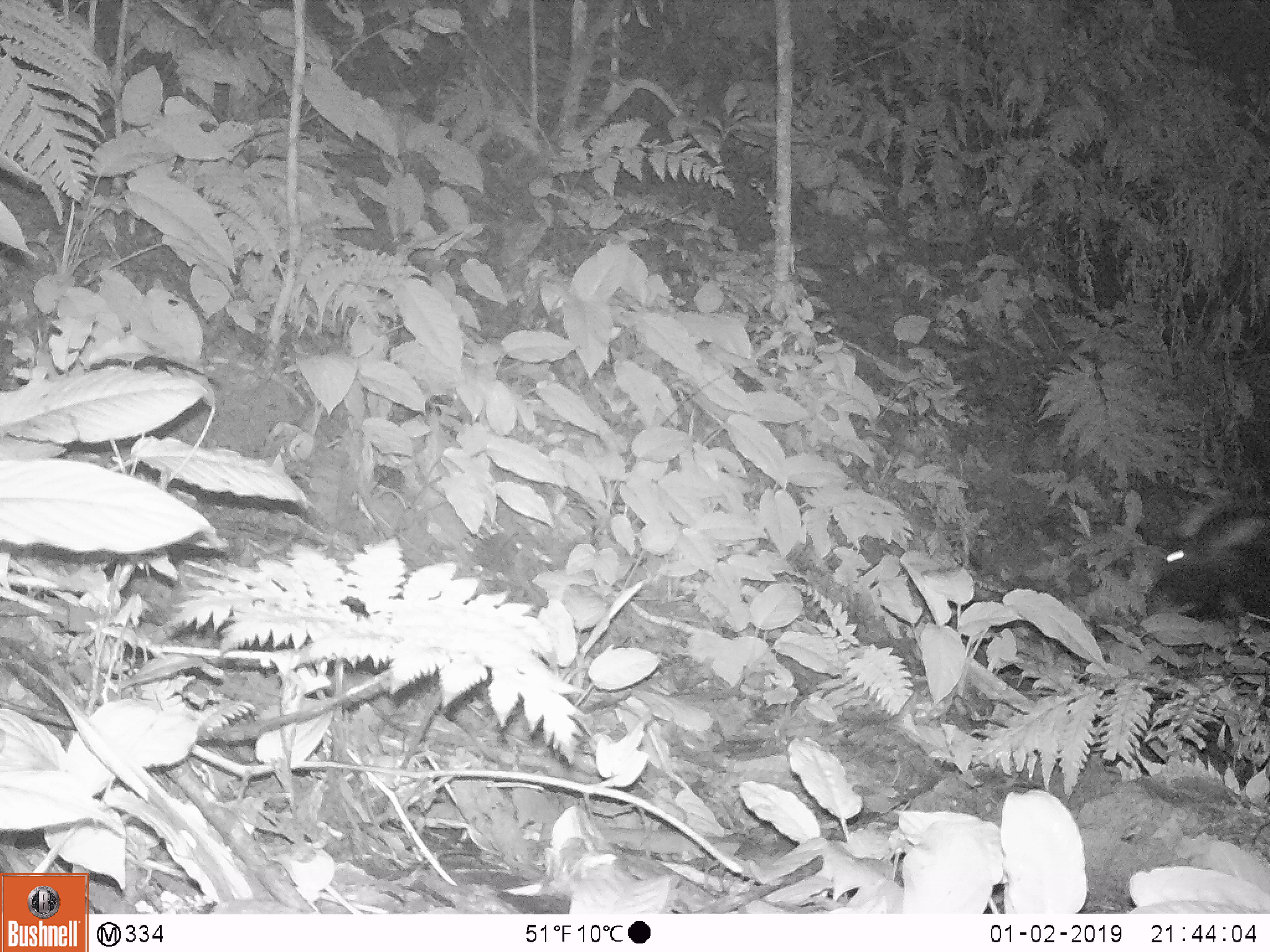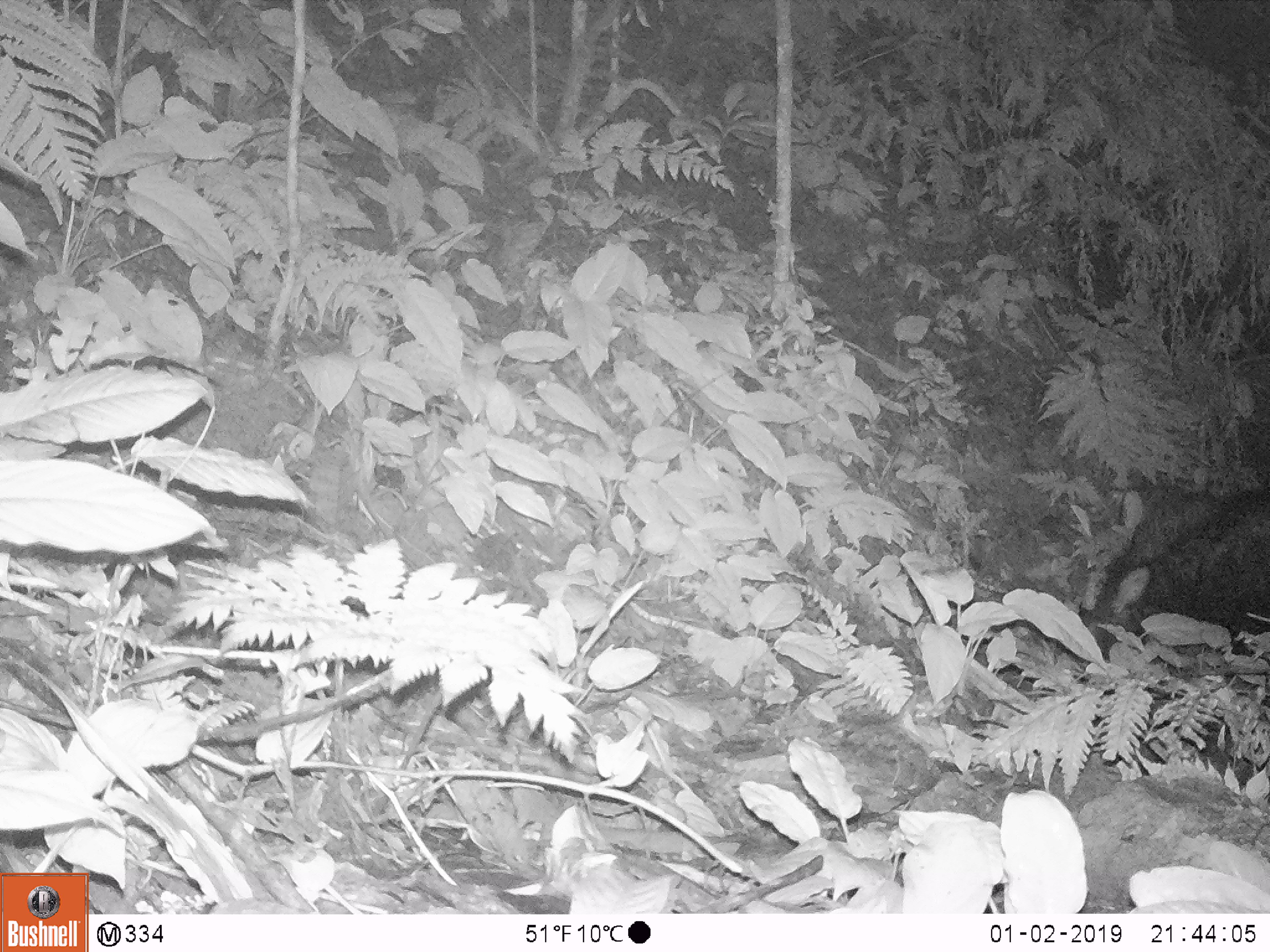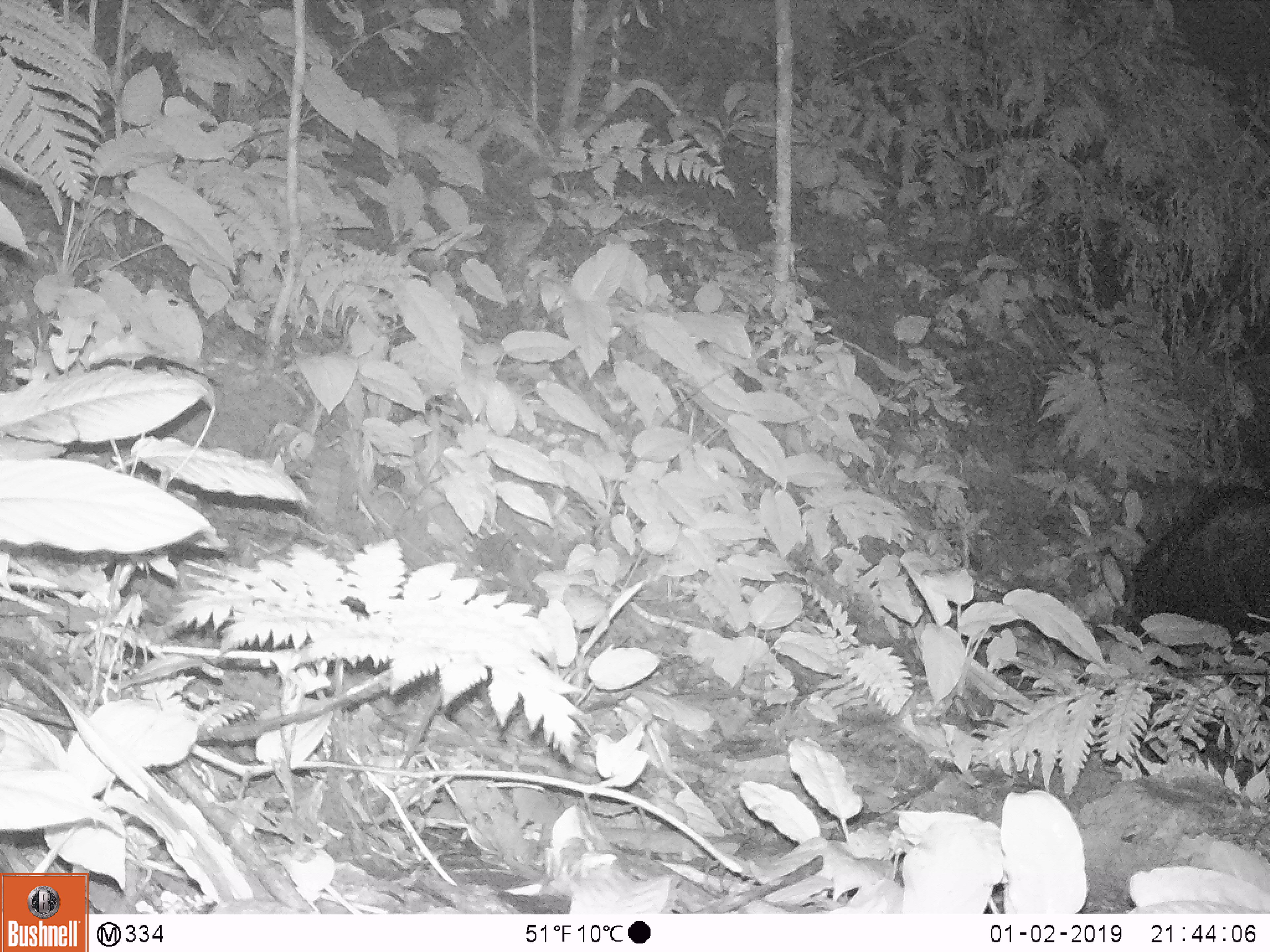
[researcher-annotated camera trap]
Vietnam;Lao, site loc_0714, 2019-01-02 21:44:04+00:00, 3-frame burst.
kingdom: Animalia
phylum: Chordata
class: Mammalia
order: Artiodactyla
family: Bovidae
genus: Capricornis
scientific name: Capricornis sumatraensis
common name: chinese serow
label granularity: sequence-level